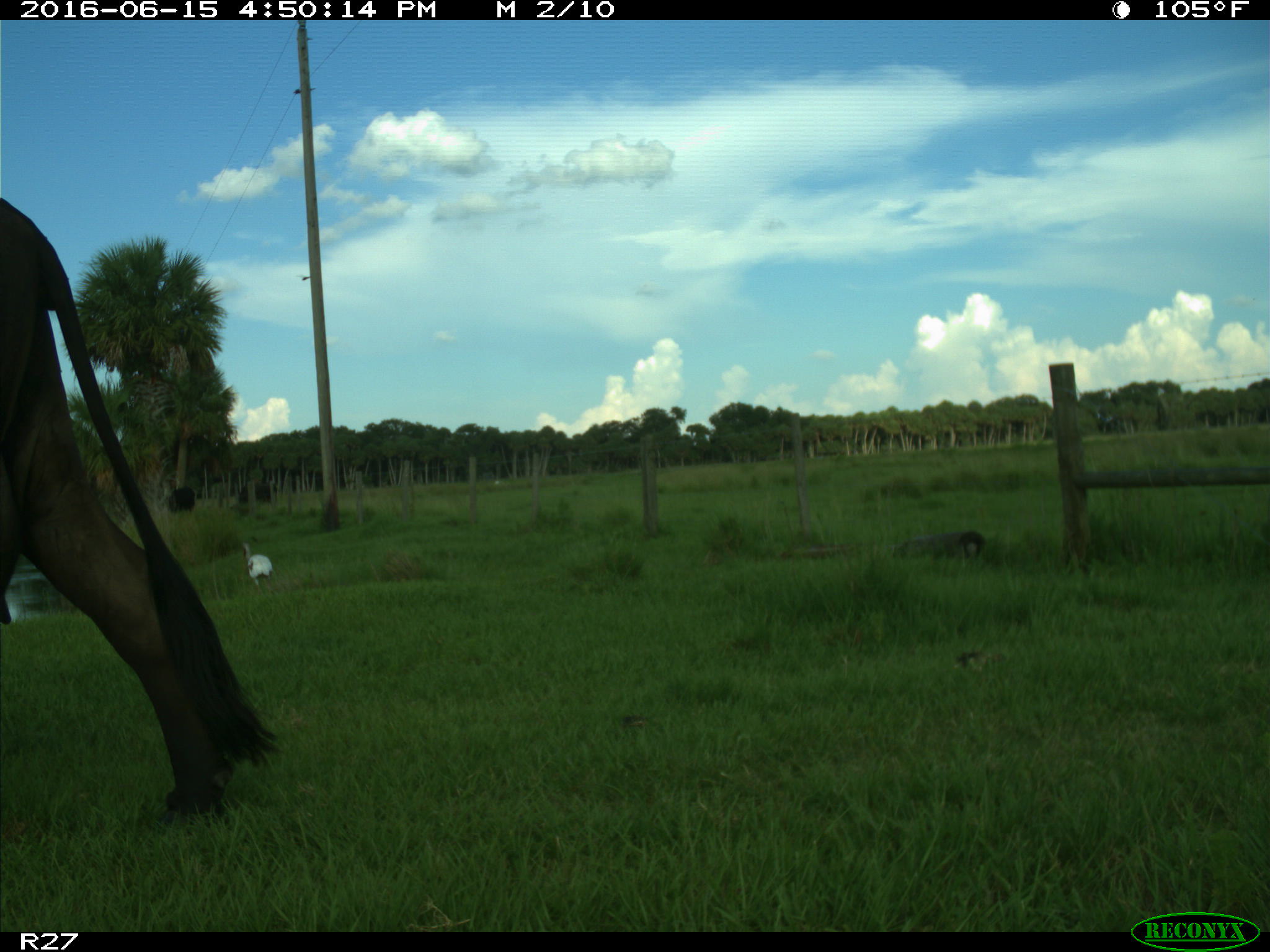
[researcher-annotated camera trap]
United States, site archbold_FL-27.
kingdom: Animalia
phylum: Chordata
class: Mammalia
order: Artiodactyla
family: Bovidae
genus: Bos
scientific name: Bos taurus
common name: domestic cow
Bos taurus (domestic cow).